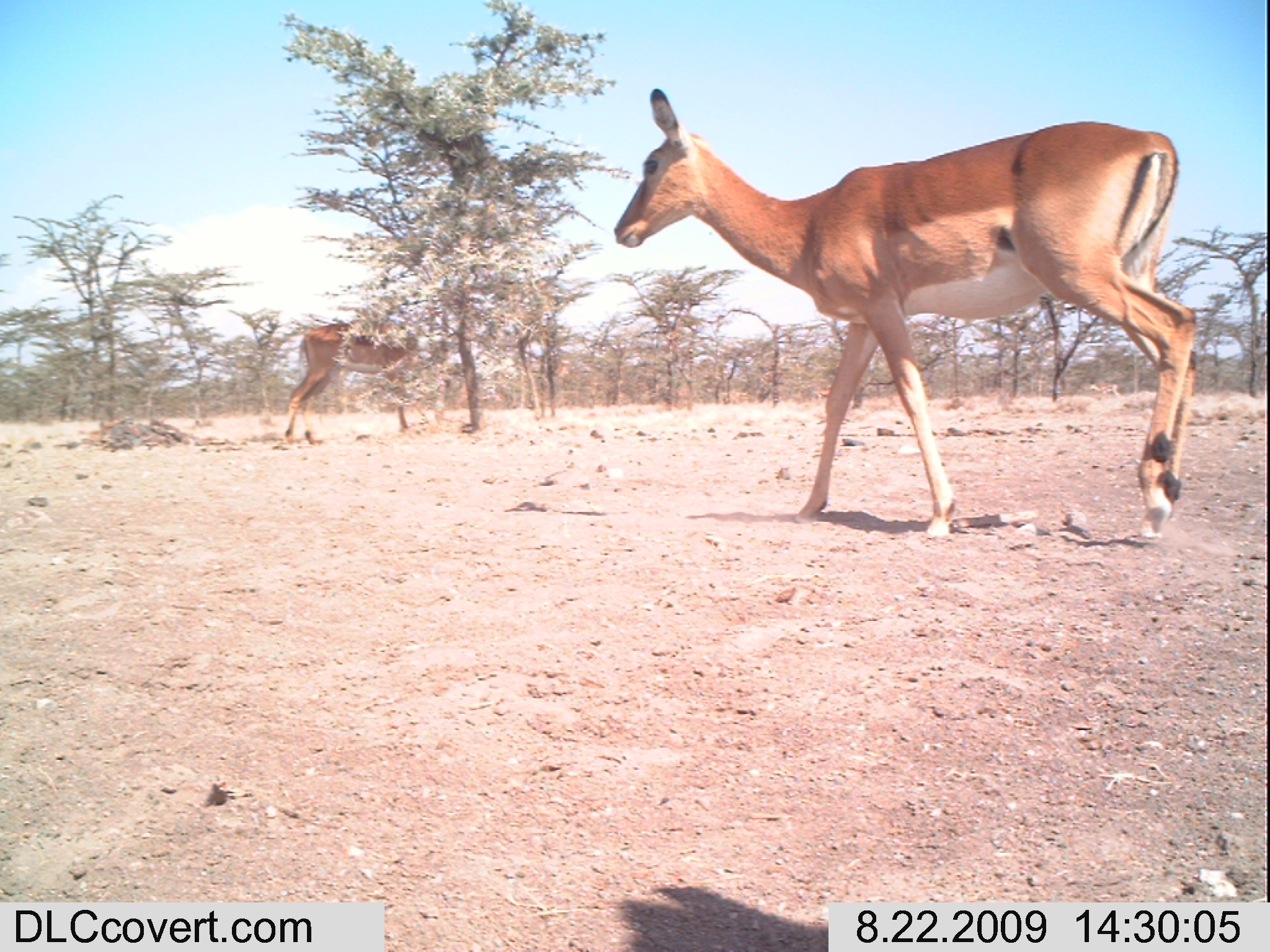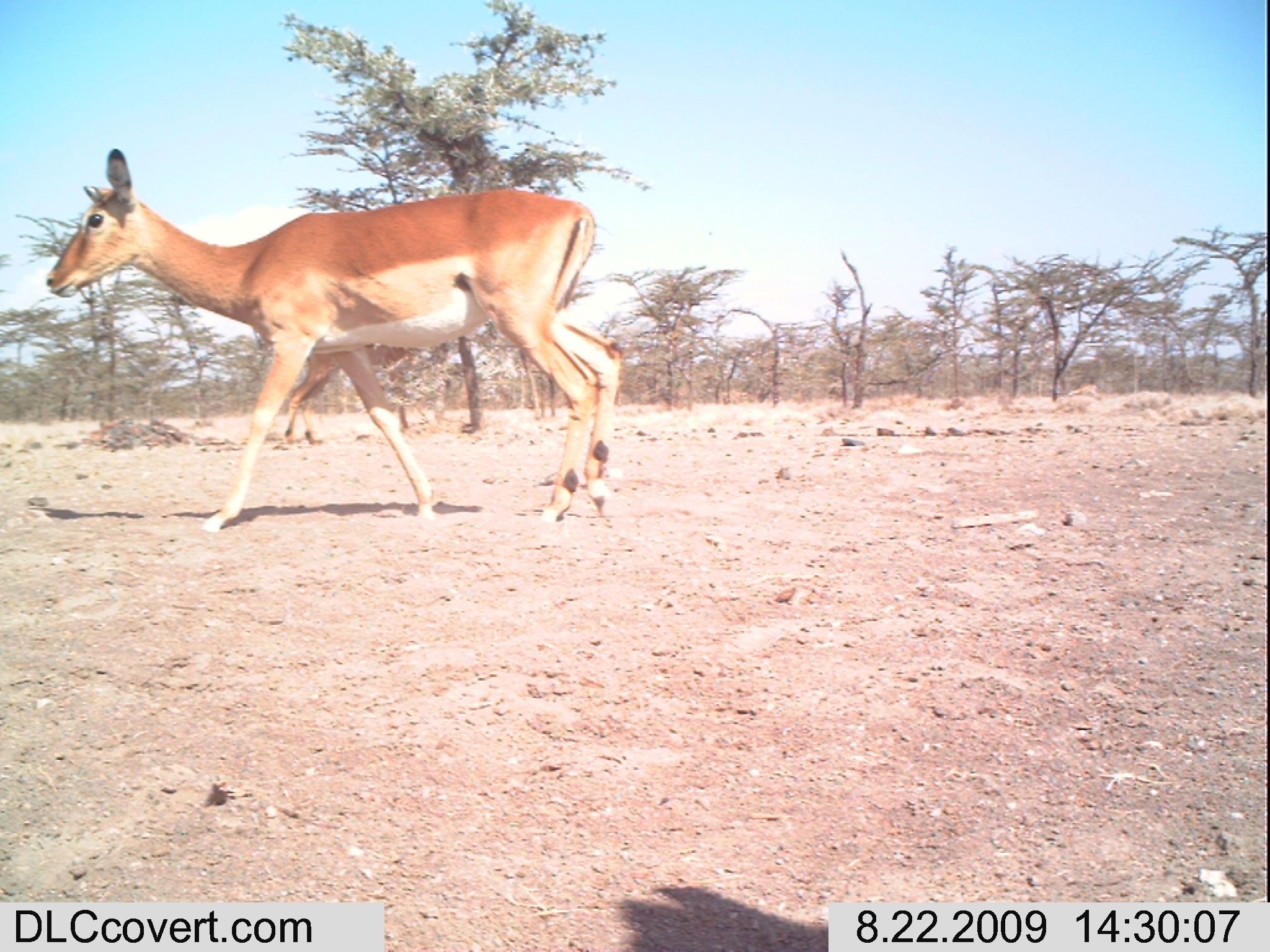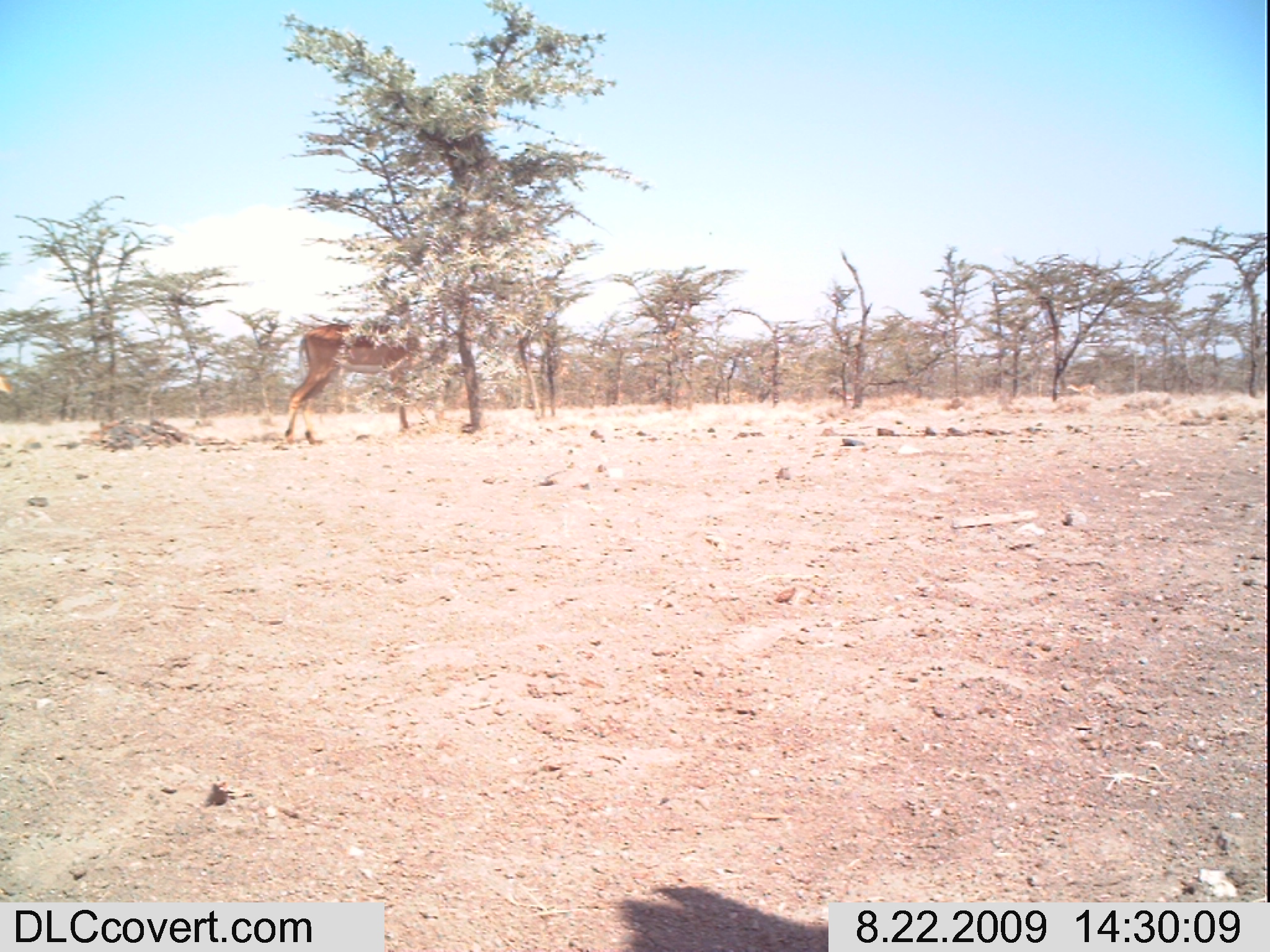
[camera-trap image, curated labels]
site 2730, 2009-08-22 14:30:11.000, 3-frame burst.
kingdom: Animalia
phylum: Chordata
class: Mammalia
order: Artiodactyla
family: Bovidae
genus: Aepyceros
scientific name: Aepyceros melampus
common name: impala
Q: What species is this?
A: Aepyceros melampus (impala).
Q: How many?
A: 2.